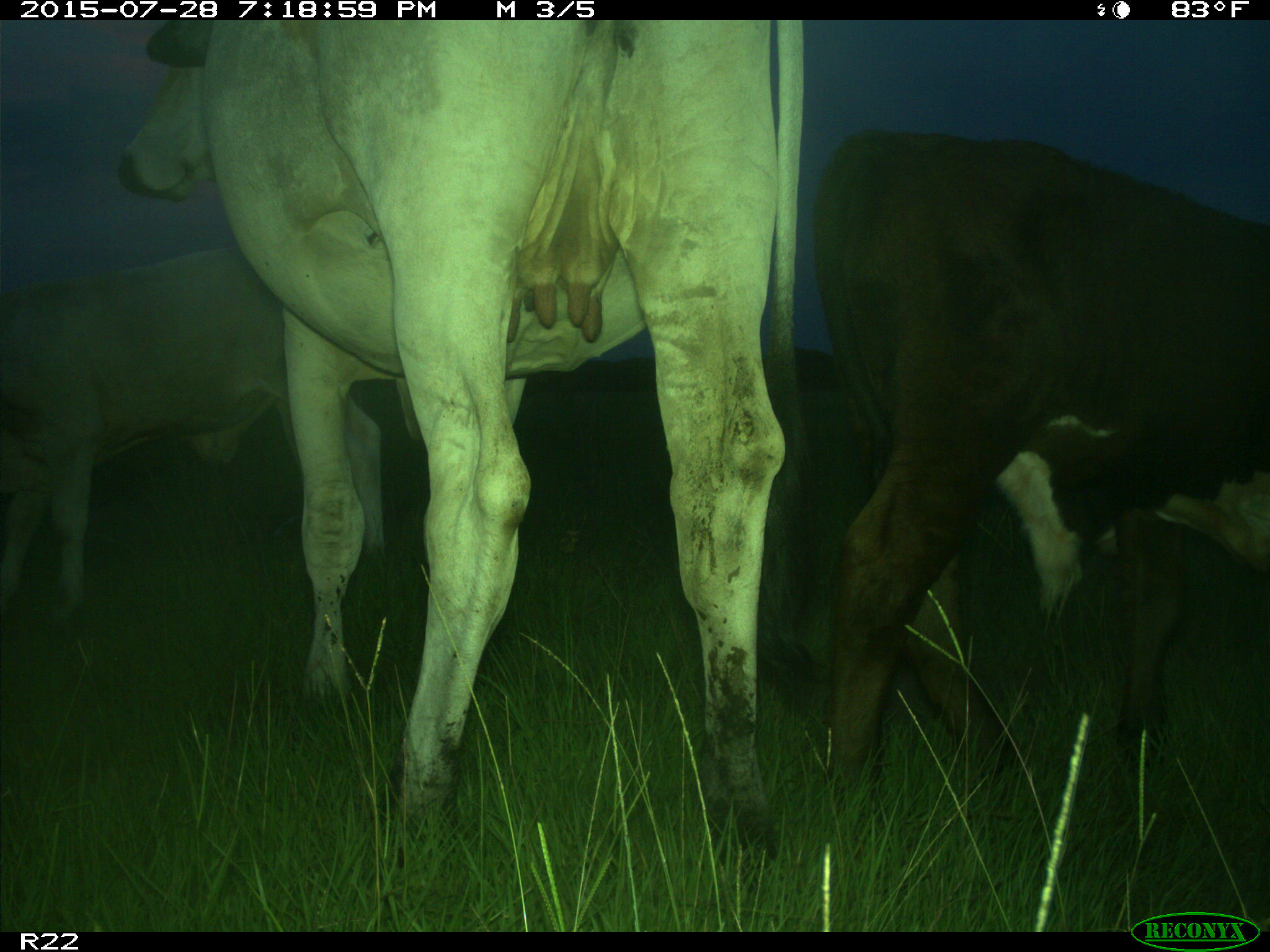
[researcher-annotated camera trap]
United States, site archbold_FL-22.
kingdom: Animalia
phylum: Chordata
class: Mammalia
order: Artiodactyla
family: Bovidae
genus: Bos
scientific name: Bos taurus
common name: domestic cow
Bos taurus (domestic cow).